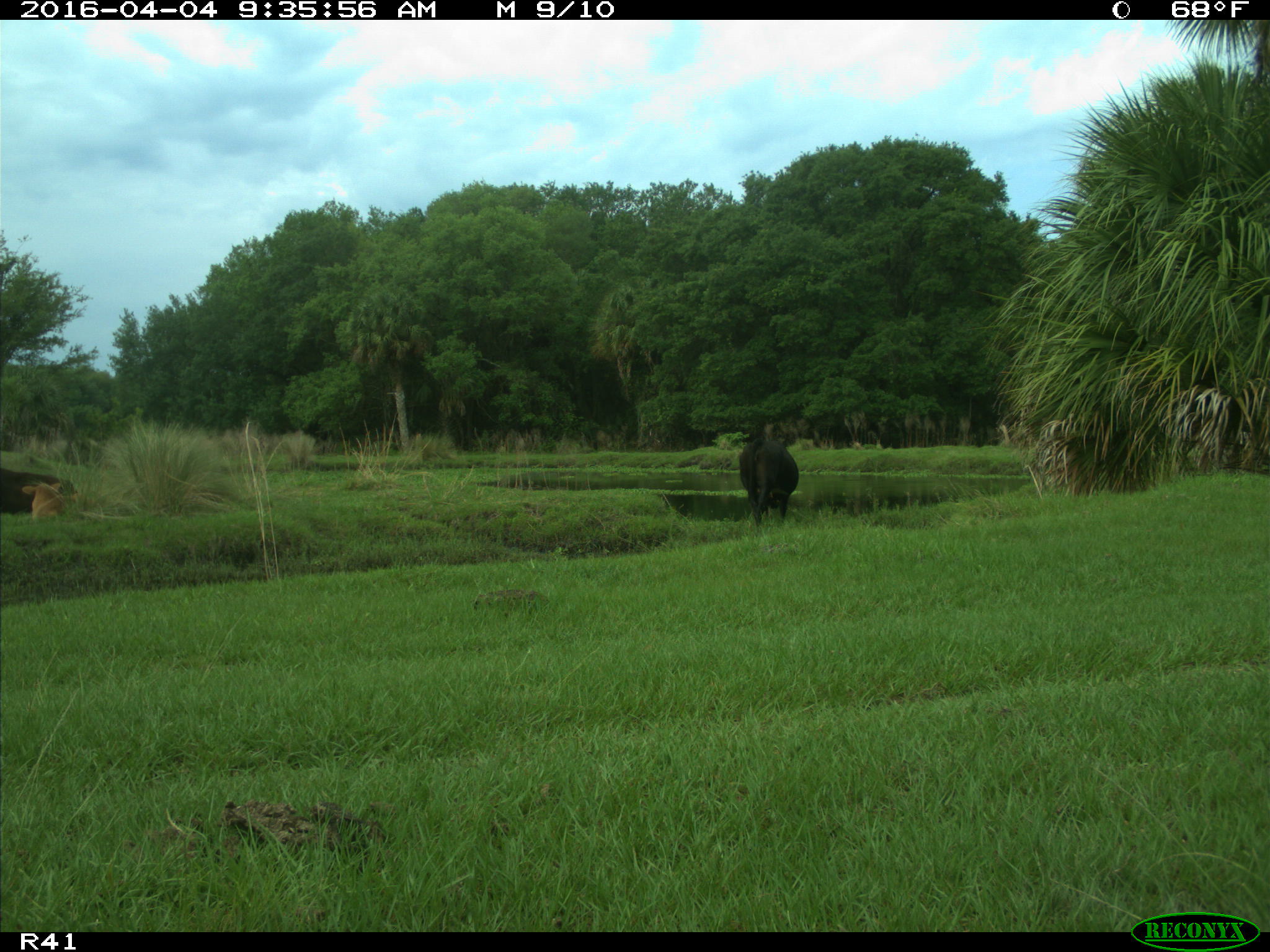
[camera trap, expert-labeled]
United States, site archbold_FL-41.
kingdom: Animalia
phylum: Chordata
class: Mammalia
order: Artiodactyla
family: Bovidae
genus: Bos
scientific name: Bos taurus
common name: domestic cow